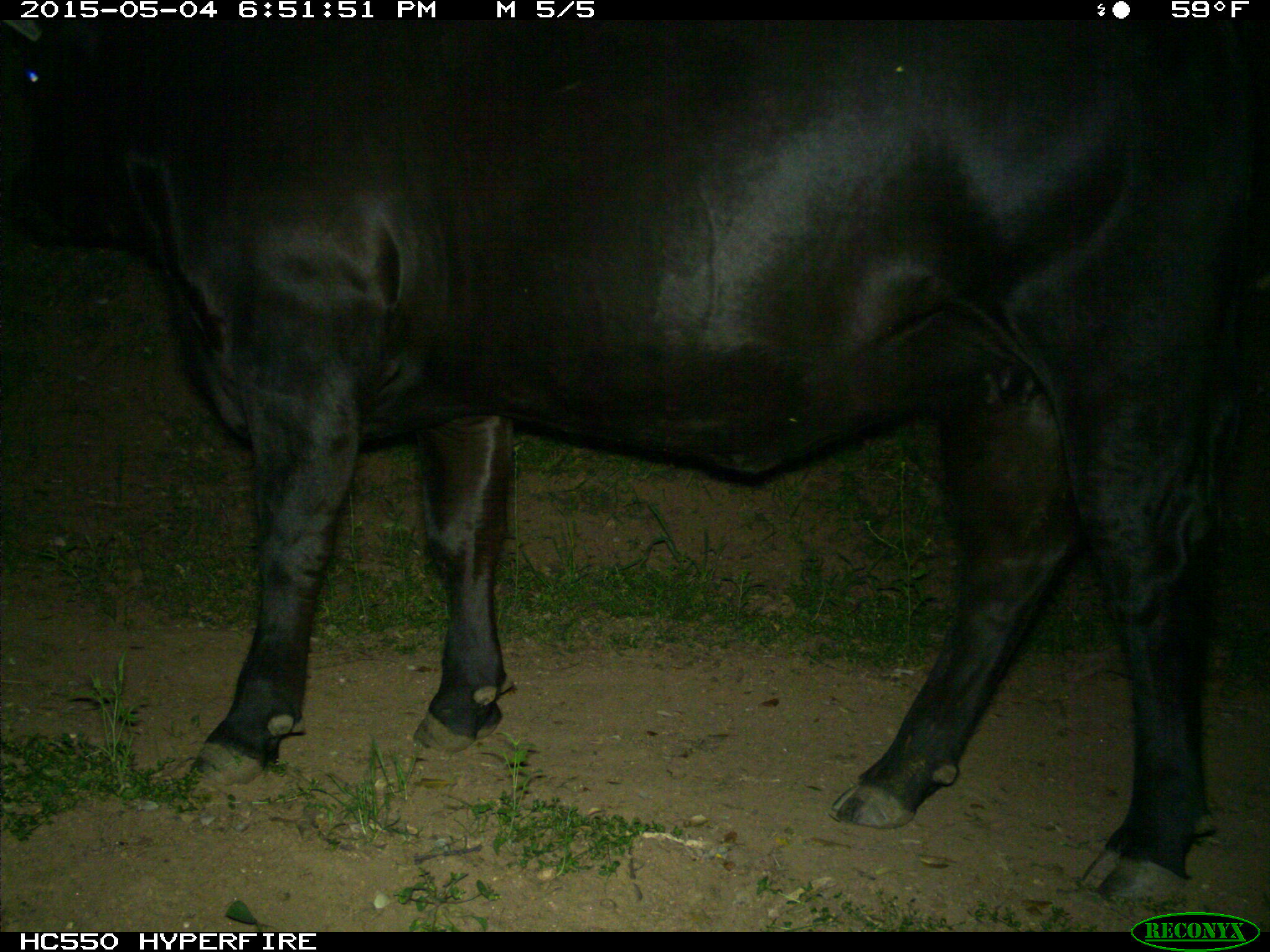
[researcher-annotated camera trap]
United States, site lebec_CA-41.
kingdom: Animalia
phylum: Chordata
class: Mammalia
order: Artiodactyla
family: Bovidae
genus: Bos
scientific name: Bos taurus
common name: domestic cow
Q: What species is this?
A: Bos taurus (domestic cow).